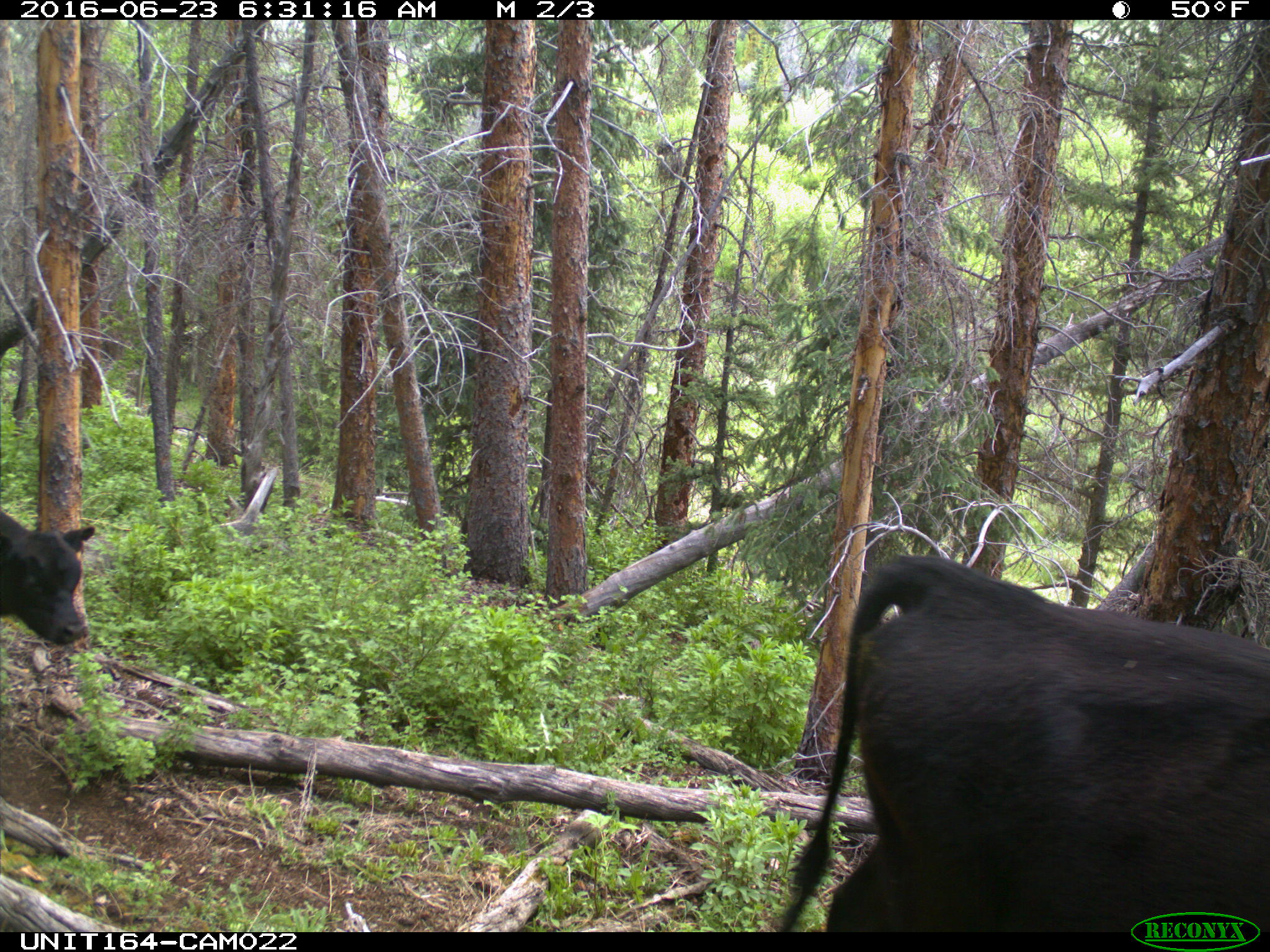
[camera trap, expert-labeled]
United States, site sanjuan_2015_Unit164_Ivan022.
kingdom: Animalia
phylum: Chordata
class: Mammalia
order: Artiodactyla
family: Bovidae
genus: Bos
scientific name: Bos taurus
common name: domestic cow